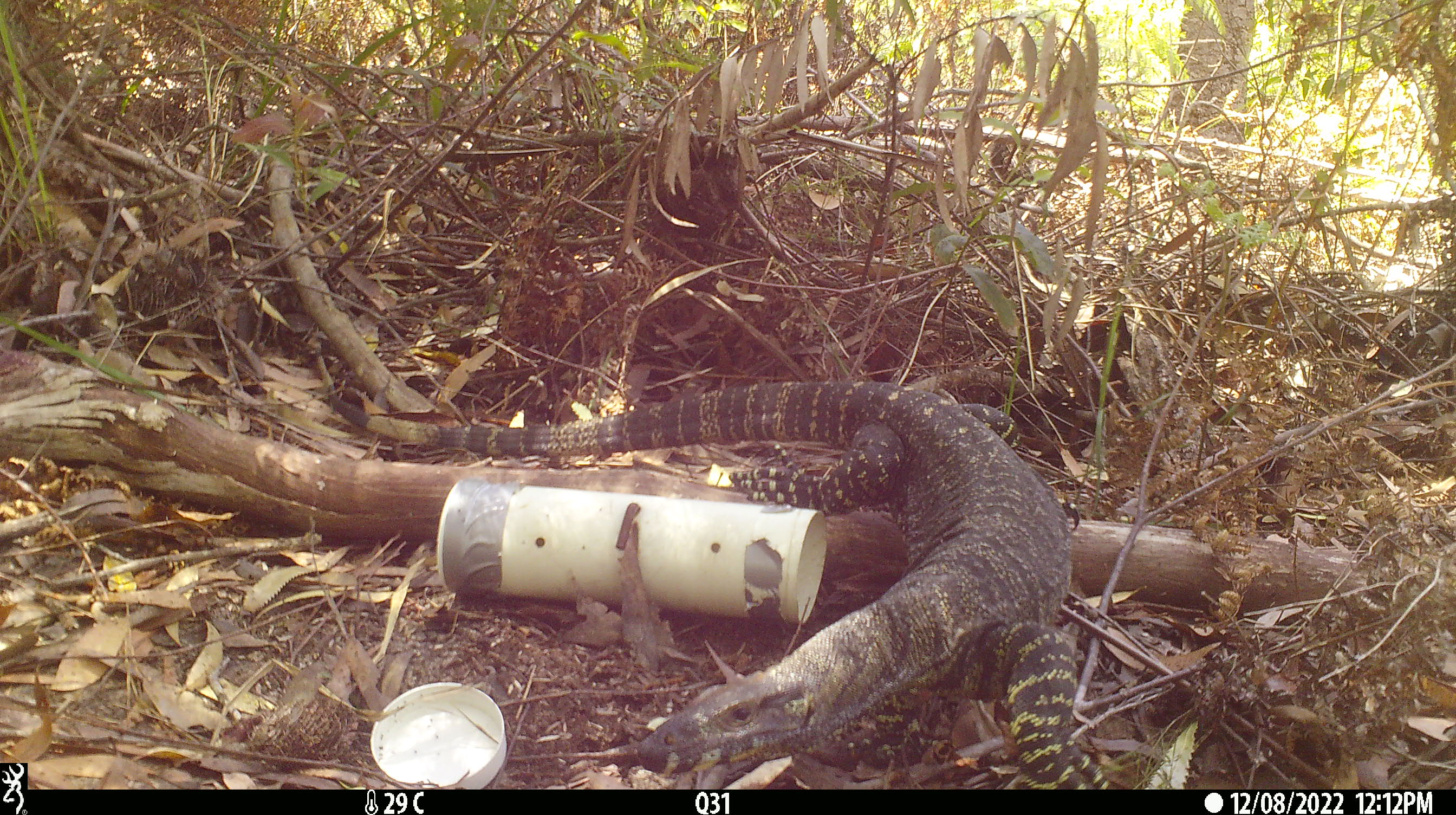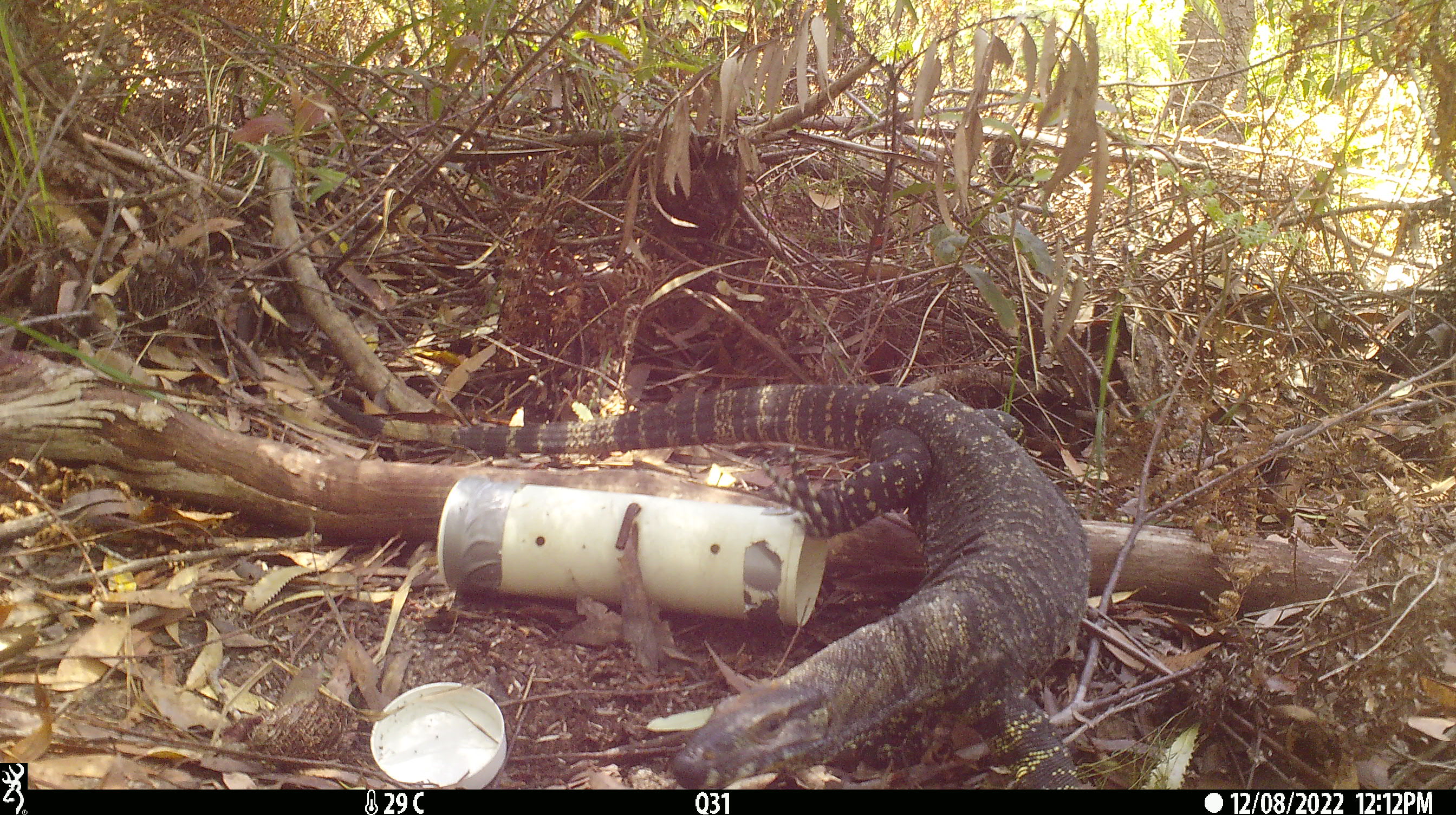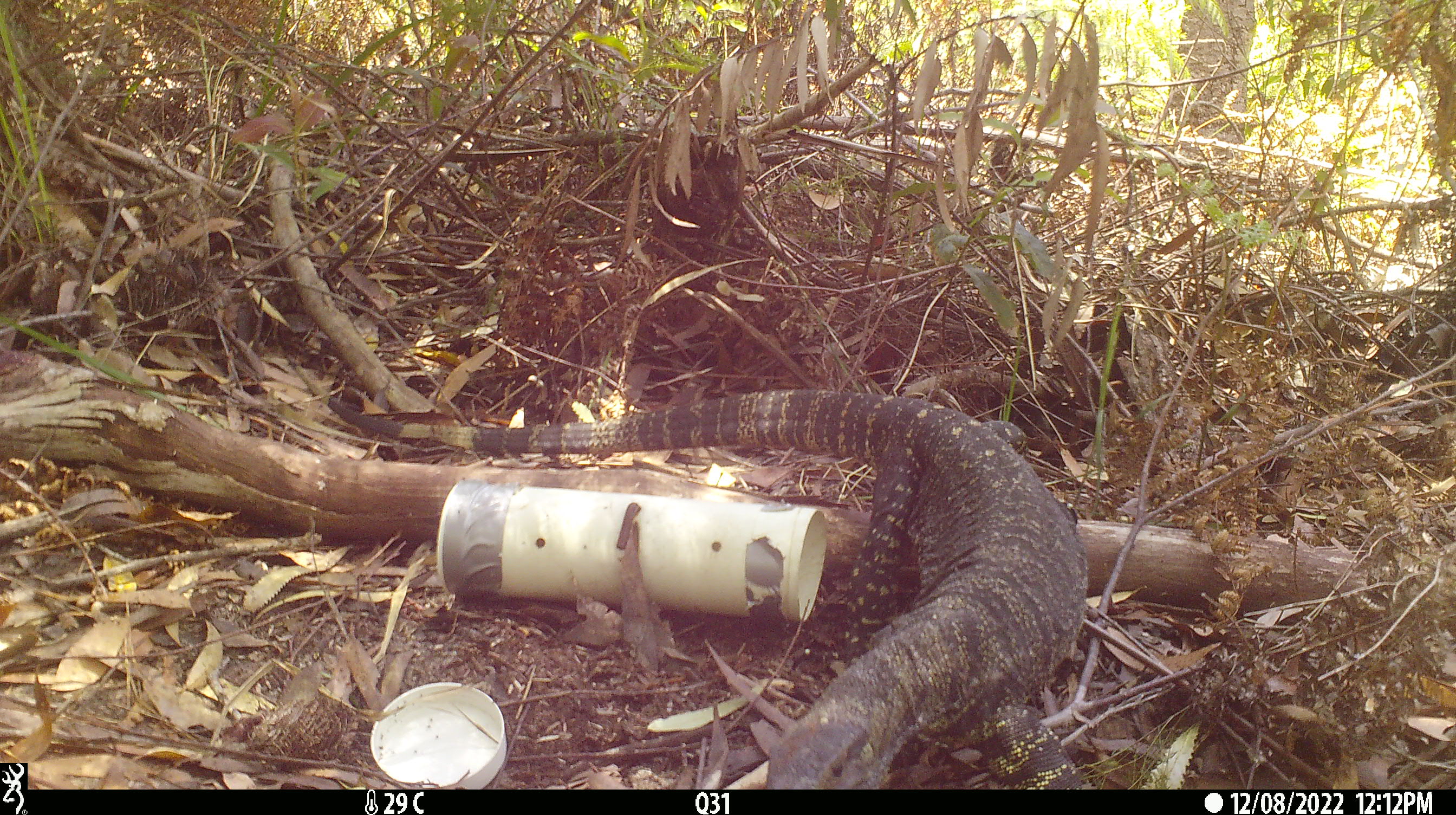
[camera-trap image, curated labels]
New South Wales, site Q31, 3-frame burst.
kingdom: Animalia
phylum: Chordata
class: Reptilia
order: Squamata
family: Varanidae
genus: Varanus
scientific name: Varanus varius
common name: lace monitor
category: goanna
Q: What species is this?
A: Goanna (lace monitor) (Varanus varius).